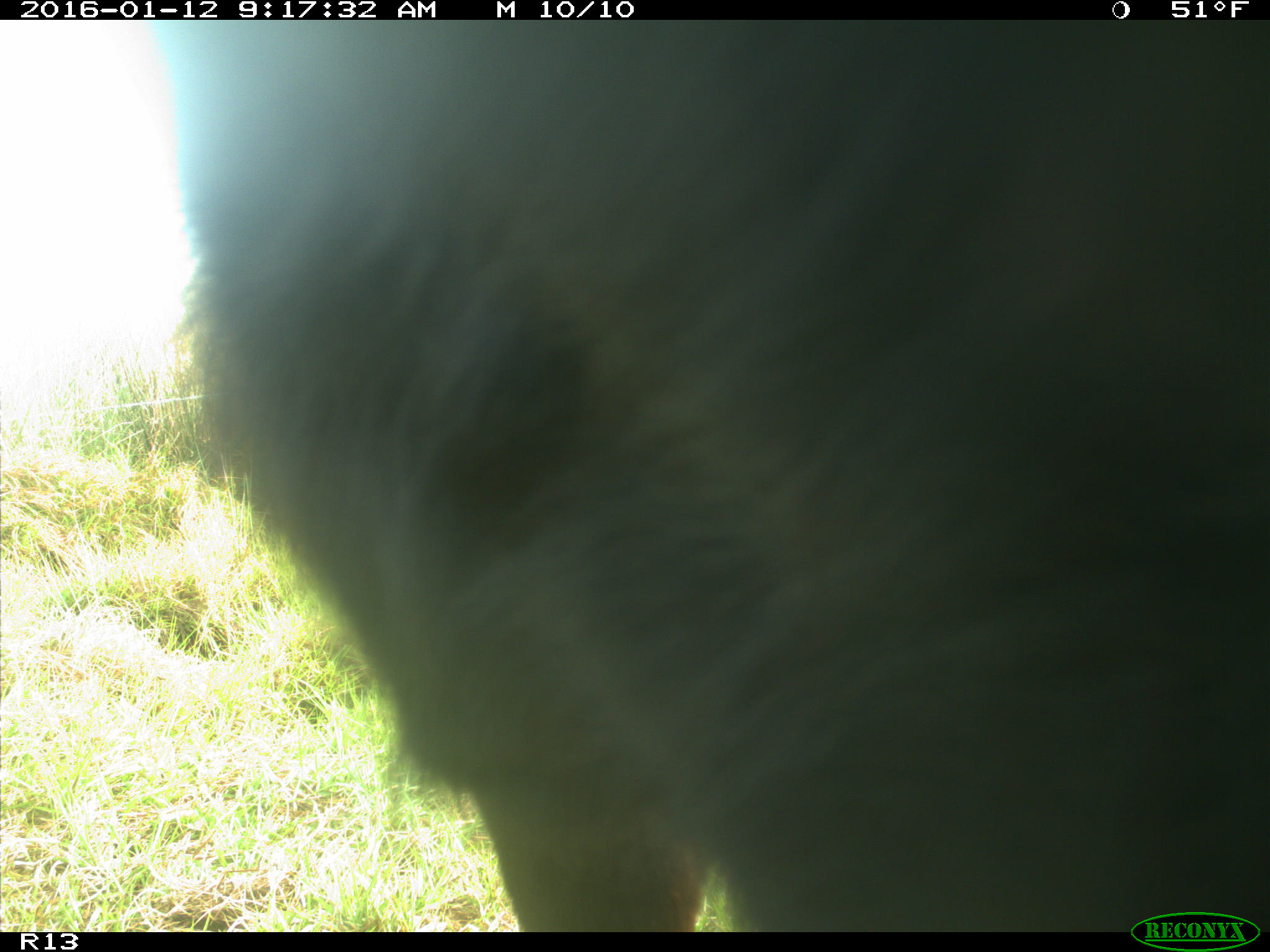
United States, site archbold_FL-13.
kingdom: Animalia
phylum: Chordata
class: Mammalia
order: Artiodactyla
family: Bovidae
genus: Bos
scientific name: Bos taurus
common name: domestic cow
Bos taurus (domestic cow).